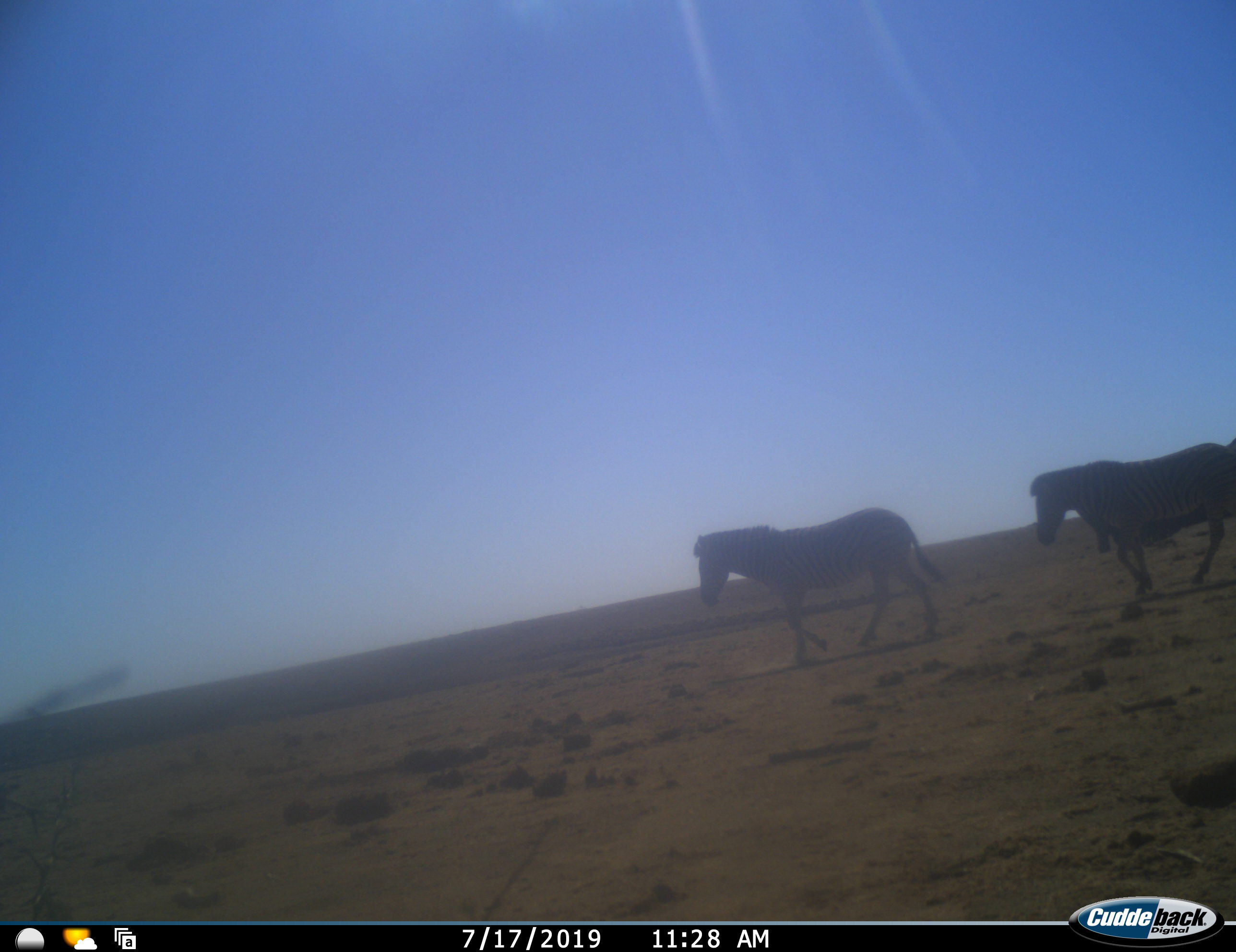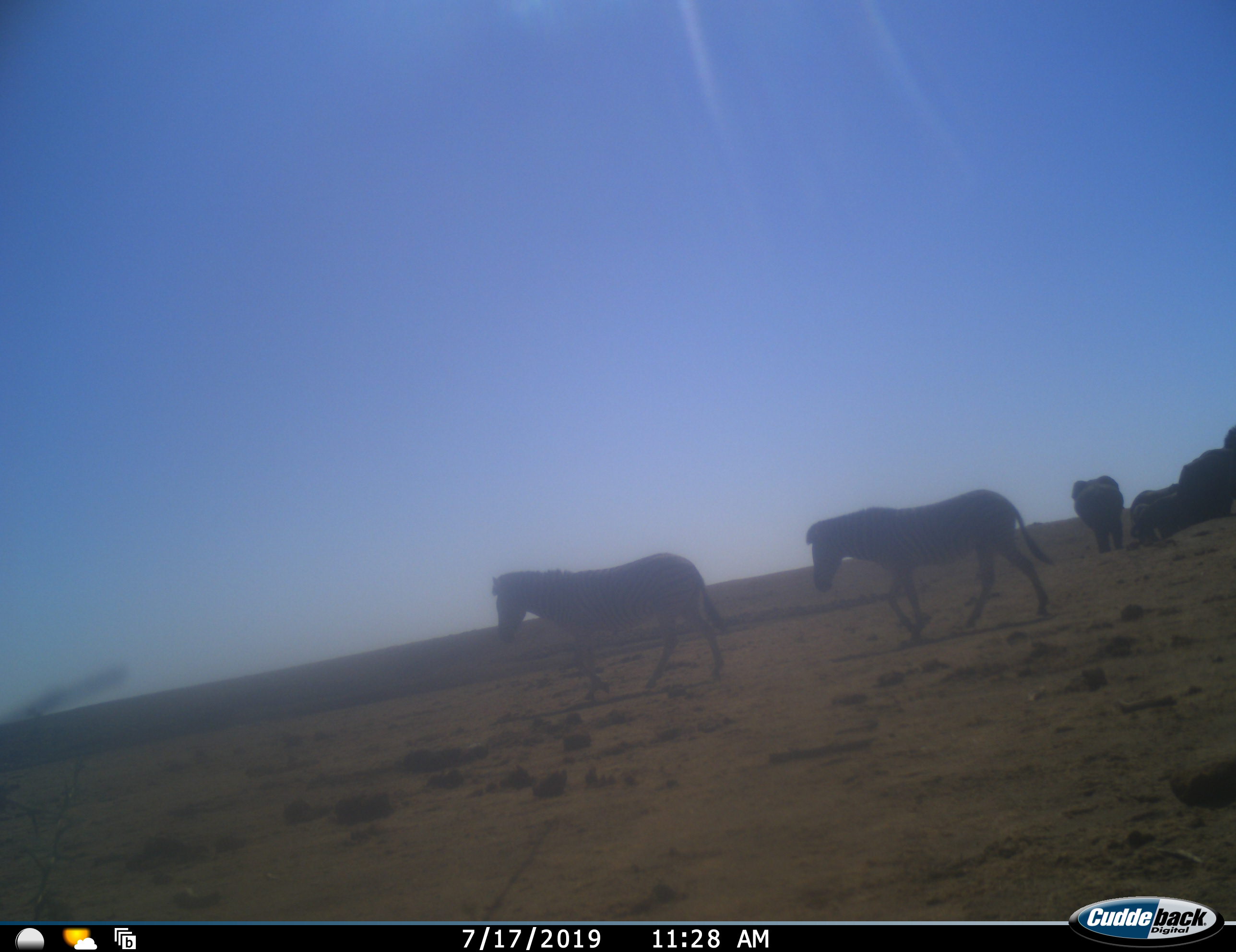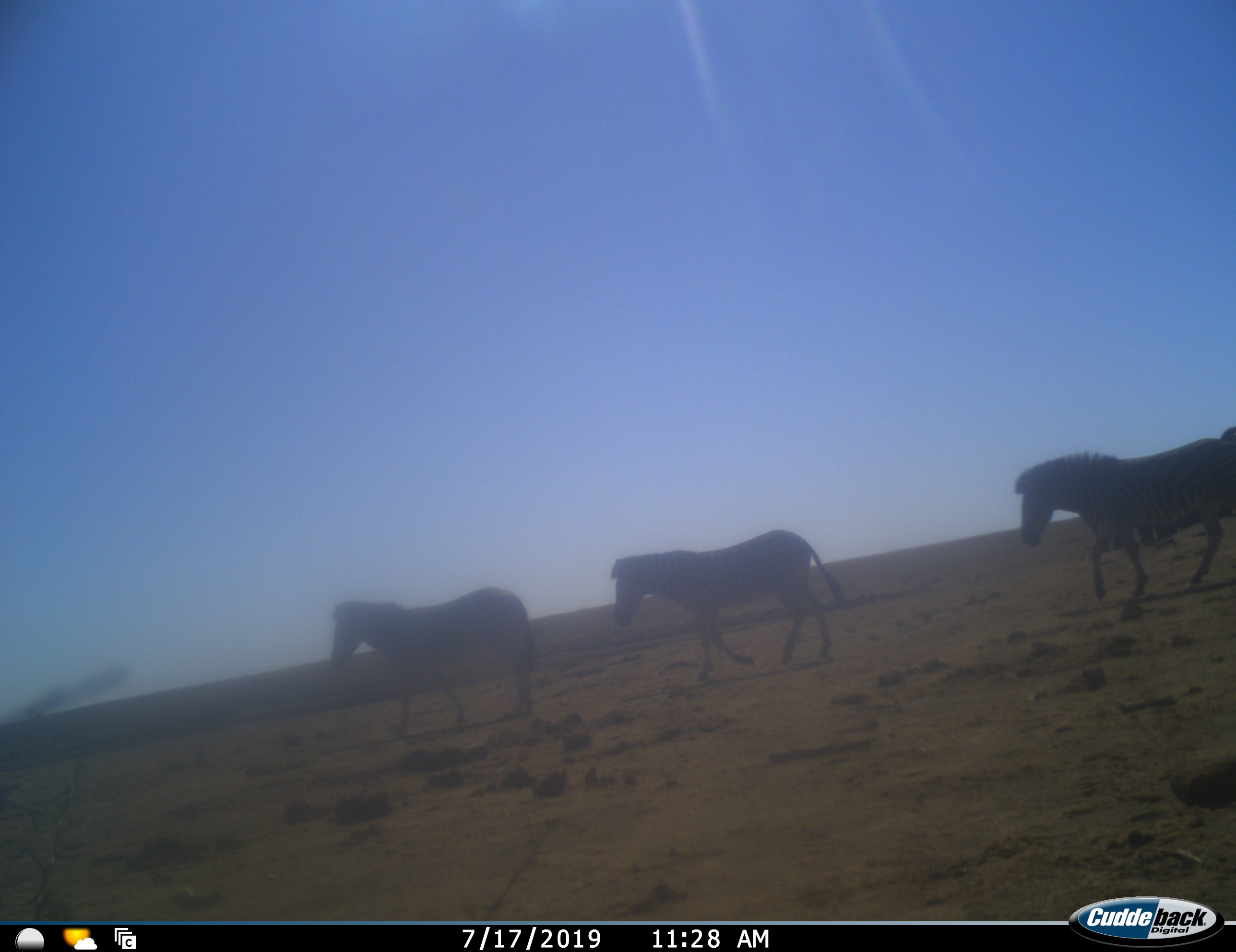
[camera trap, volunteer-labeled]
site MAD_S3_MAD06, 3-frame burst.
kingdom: Animalia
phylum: Chordata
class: Mammalia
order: Perissodactyla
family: Equidae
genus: Equus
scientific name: Equus quagga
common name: plains zebra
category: zebraplains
Zebraplains (plains zebra) (Equus quagga), count 3. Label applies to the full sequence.